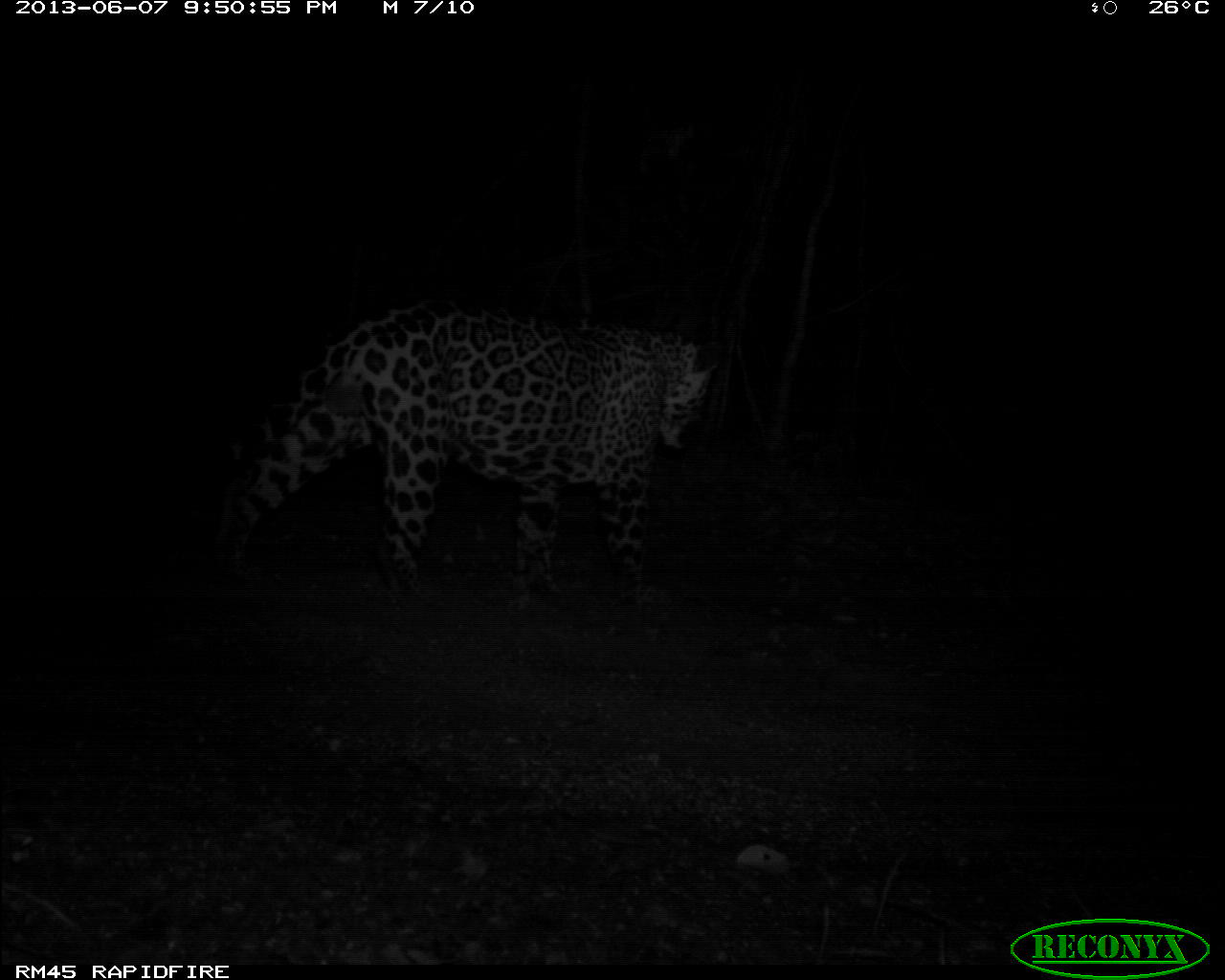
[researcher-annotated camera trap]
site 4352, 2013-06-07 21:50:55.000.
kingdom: Animalia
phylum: Chordata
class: Mammalia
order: Carnivora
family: Felidae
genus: Panthera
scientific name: Panthera onca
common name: jaguar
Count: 1.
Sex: male.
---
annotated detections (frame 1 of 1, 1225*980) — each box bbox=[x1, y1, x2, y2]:
panthera onca: bbox=[212, 296, 729, 619]